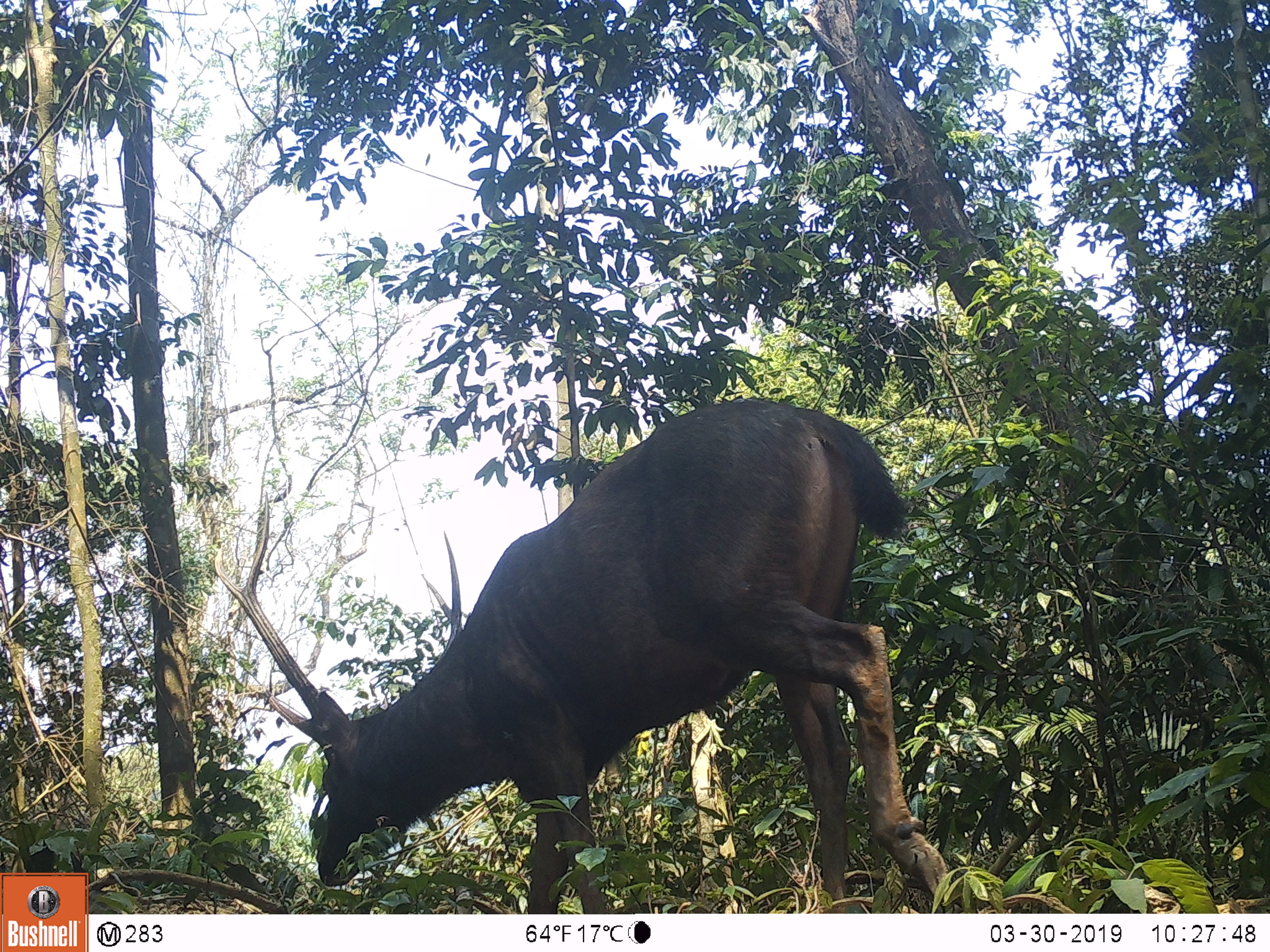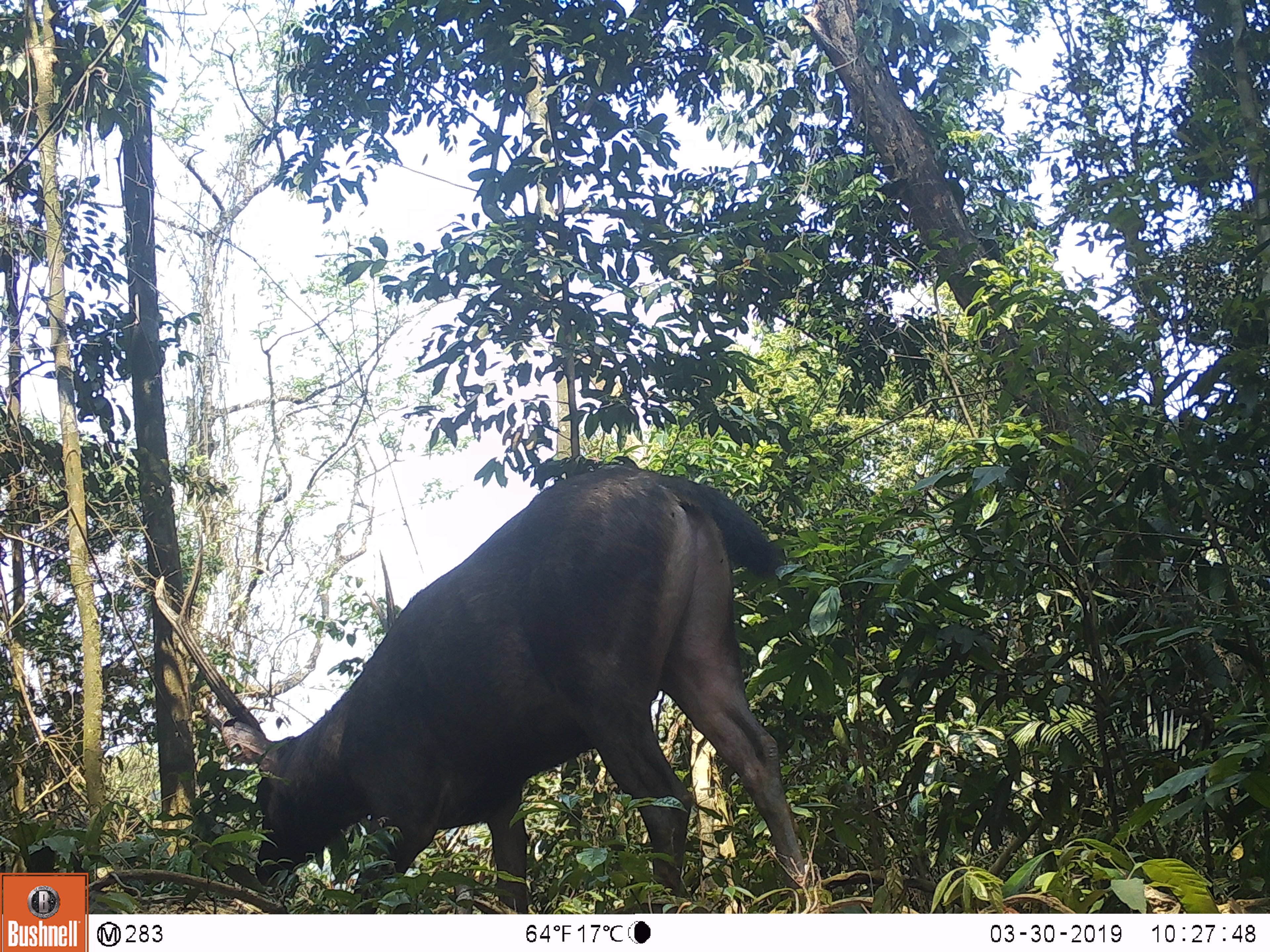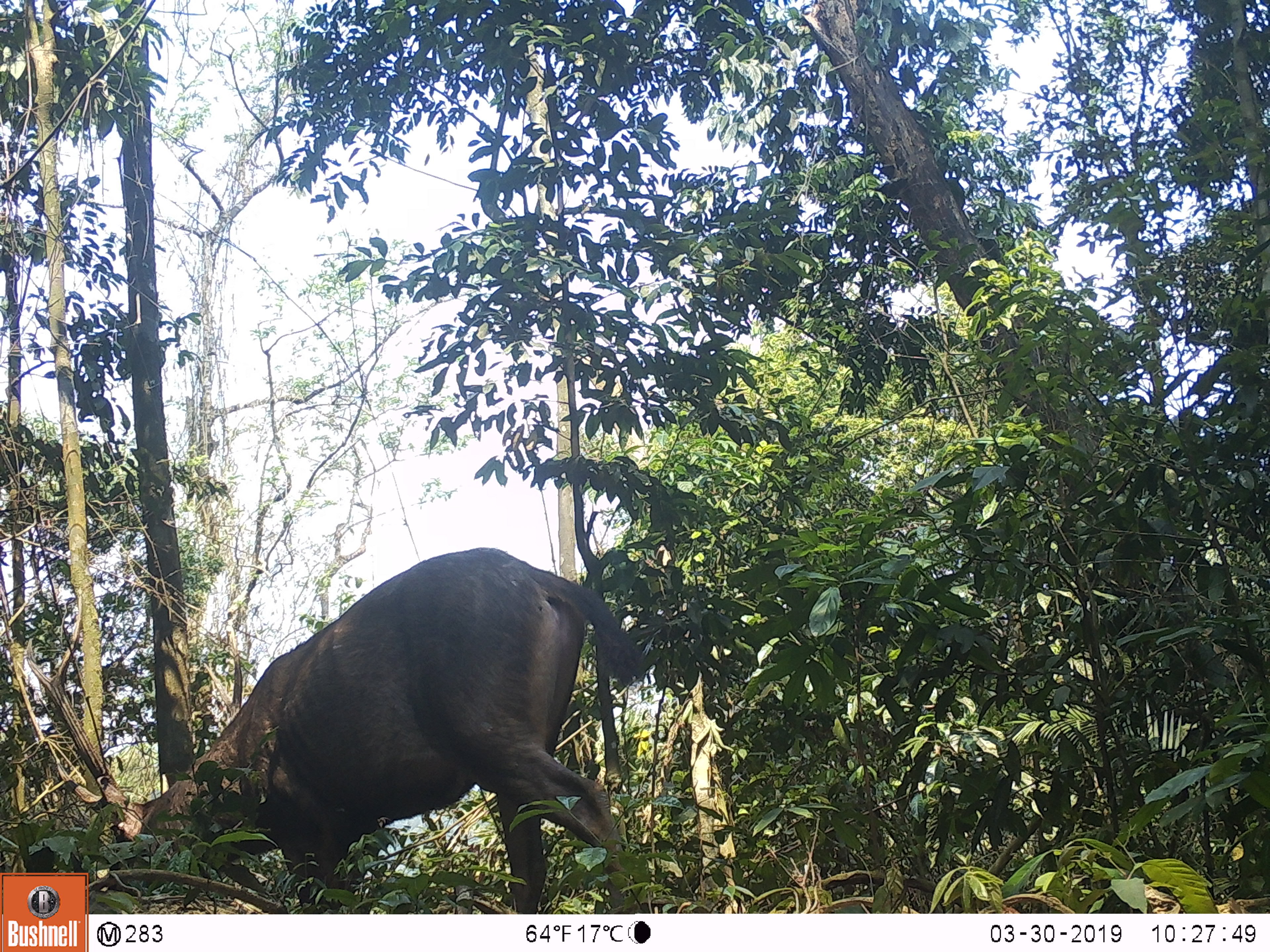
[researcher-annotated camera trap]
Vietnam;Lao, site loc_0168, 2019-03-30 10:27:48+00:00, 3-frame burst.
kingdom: Animalia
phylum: Chordata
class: Mammalia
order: Artiodactyla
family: Cervidae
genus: Rusa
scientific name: Rusa unicolor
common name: sambar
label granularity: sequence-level